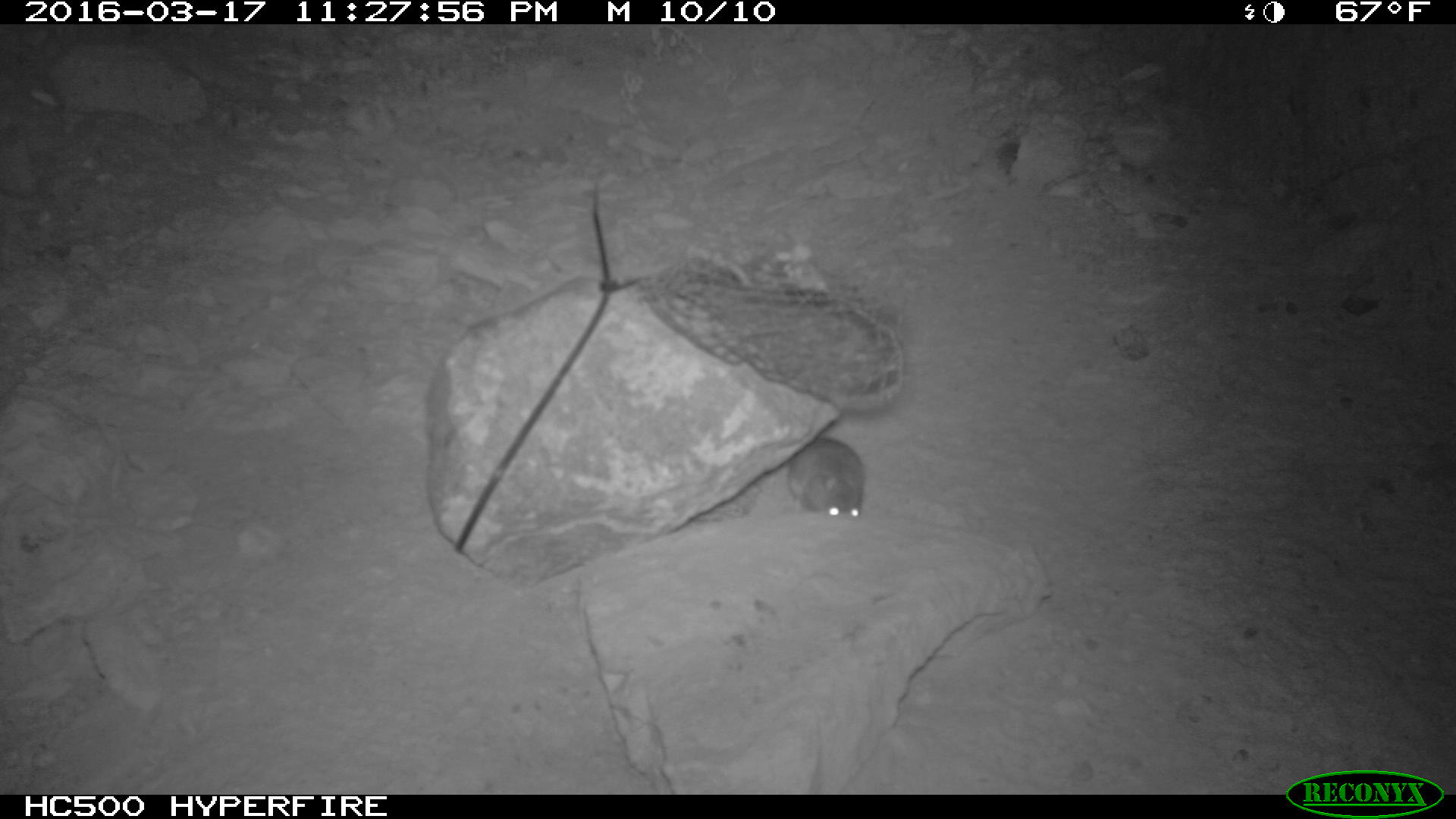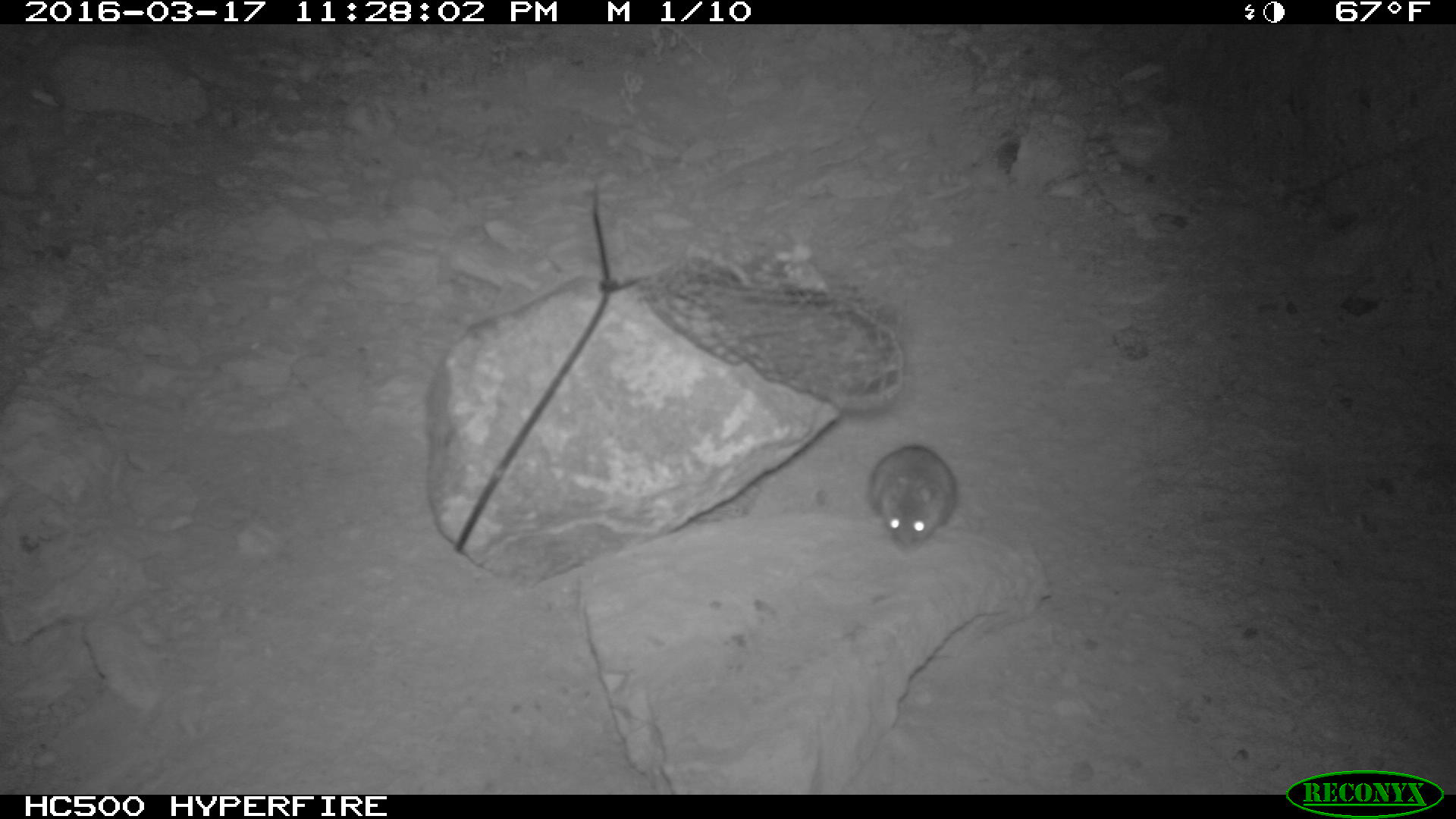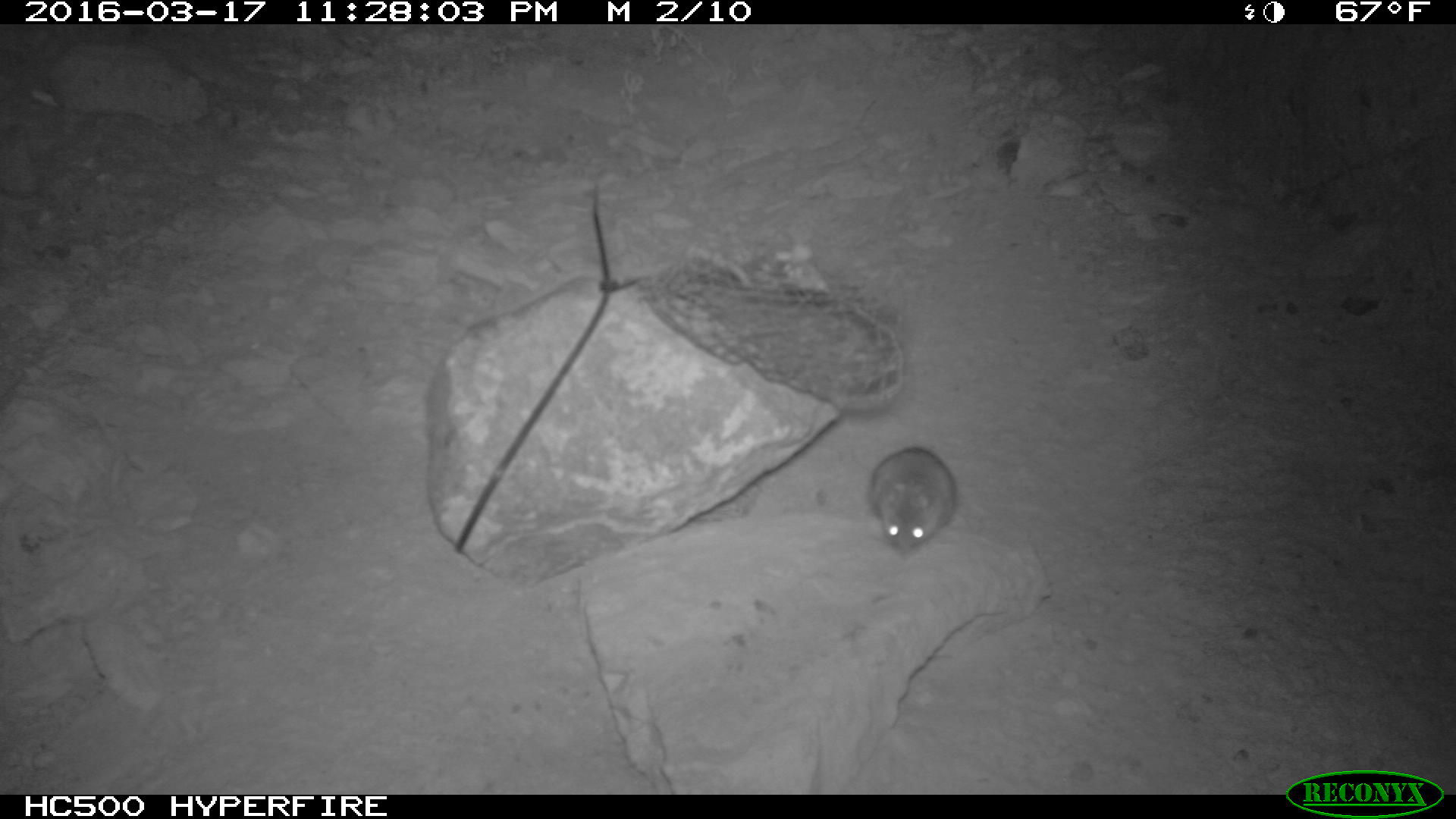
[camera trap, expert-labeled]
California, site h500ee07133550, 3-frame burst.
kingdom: Animalia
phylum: Chordata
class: Mammalia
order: Rodentia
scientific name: Rodentia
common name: rodent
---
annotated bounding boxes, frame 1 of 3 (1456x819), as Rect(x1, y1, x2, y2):
rodent: Rect(786, 437, 864, 519)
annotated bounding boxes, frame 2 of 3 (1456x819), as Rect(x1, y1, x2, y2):
rodent: Rect(865, 444, 958, 552)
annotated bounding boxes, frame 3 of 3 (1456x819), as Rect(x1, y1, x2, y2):
rodent: Rect(867, 447, 957, 554)